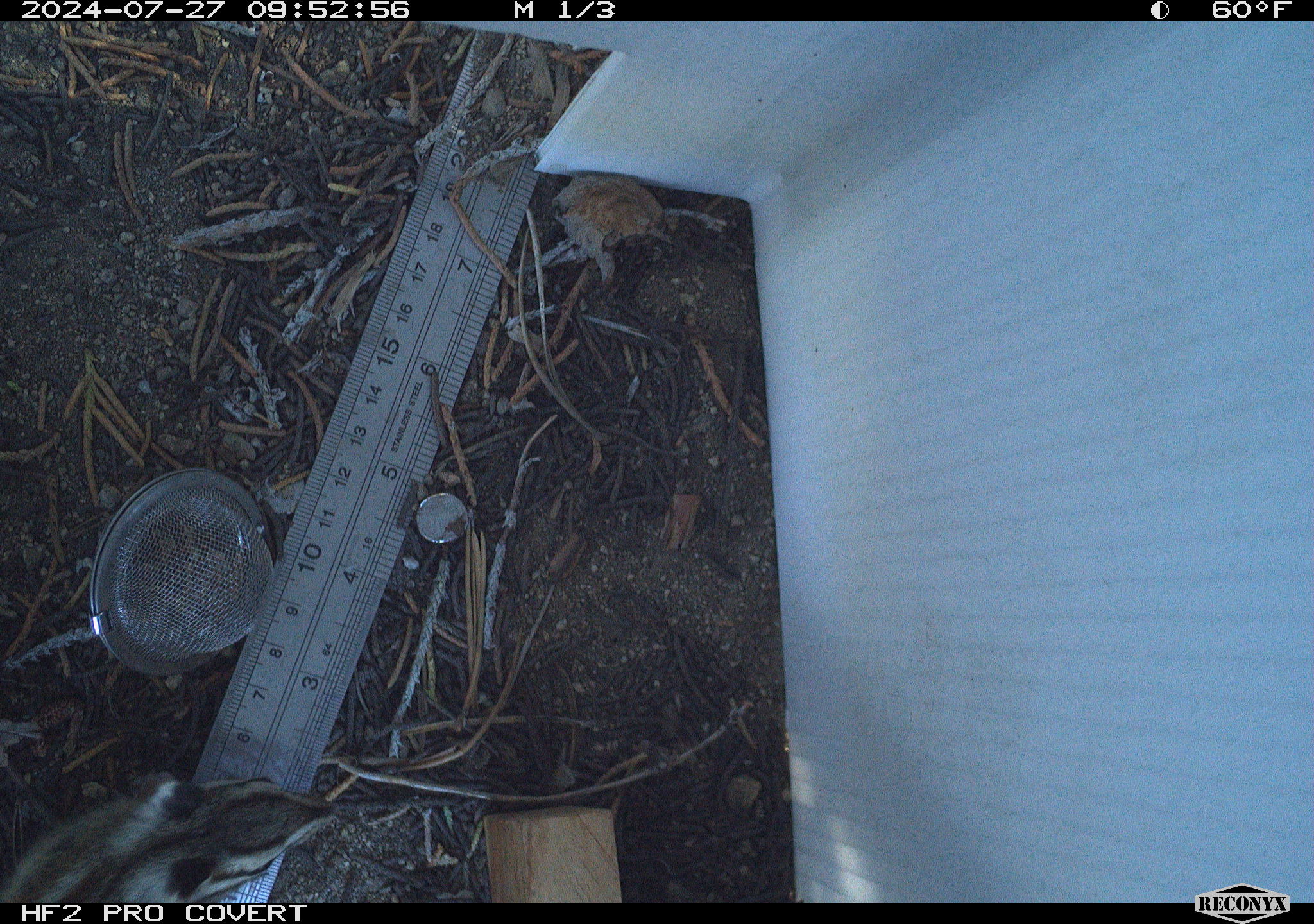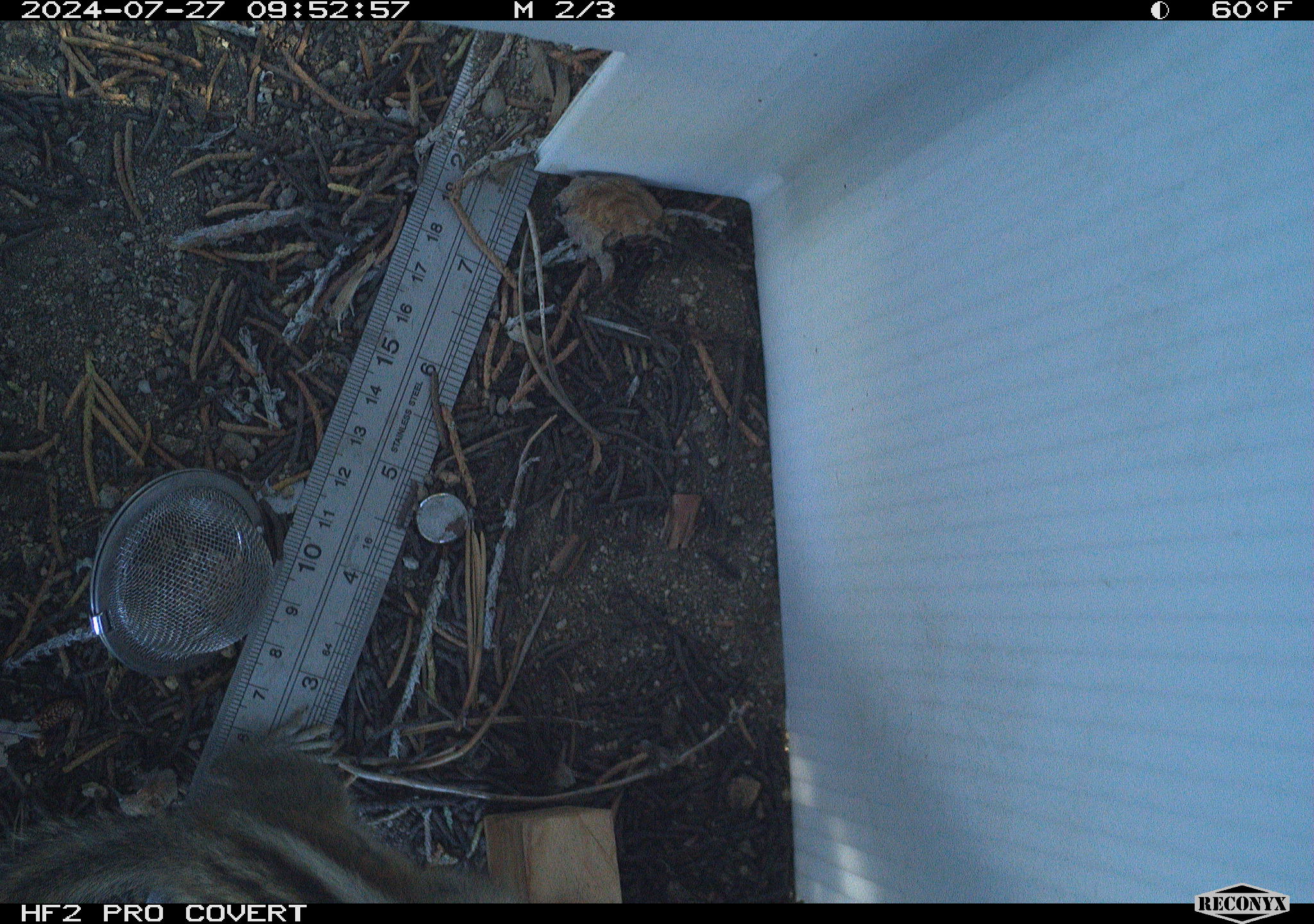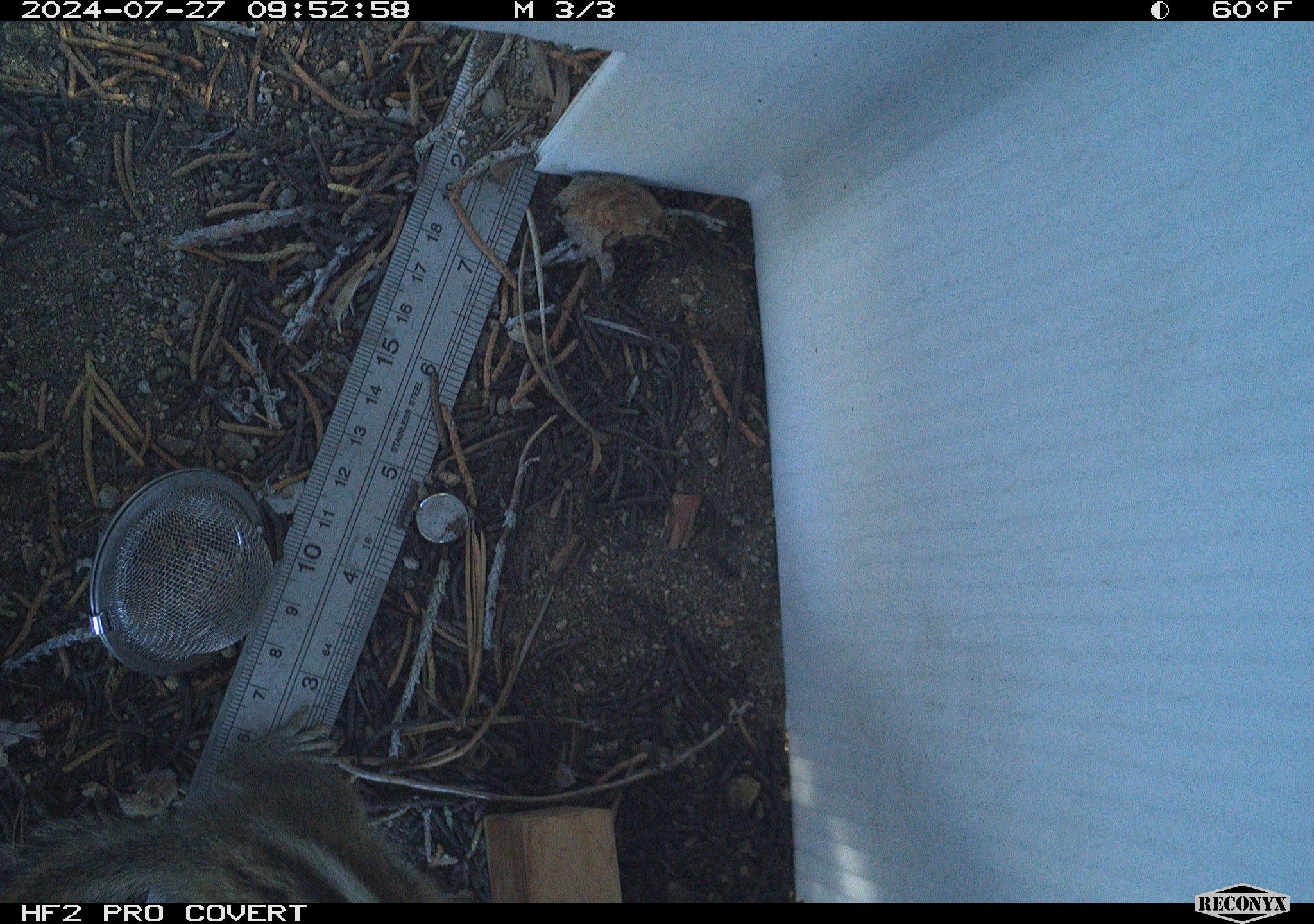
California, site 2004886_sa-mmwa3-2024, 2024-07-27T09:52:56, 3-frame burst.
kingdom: Animalia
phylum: Chordata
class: Mammalia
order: Rodentia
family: Sciuridae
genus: Neotamias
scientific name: Neotamias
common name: western chipmunks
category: neotamias species